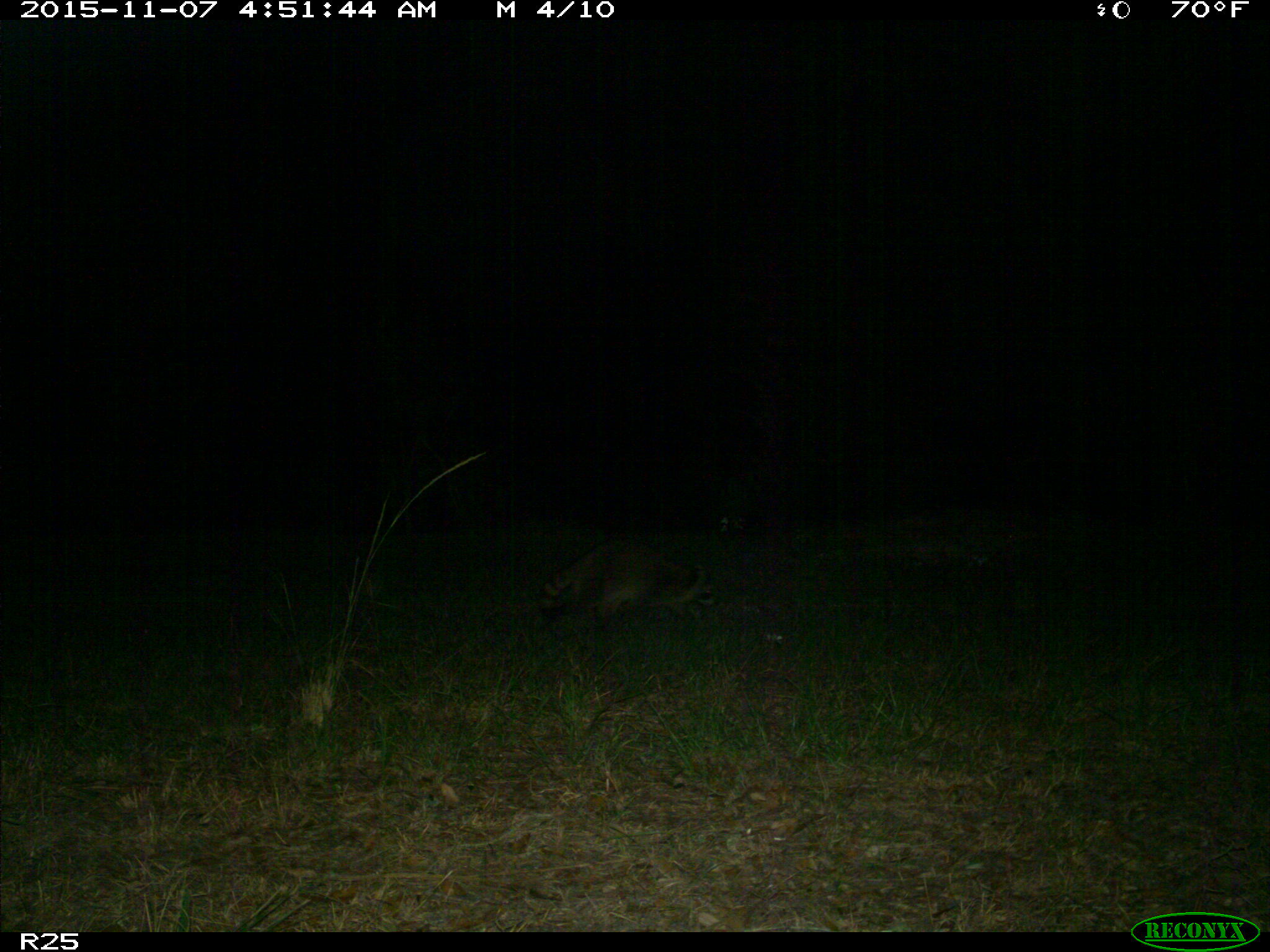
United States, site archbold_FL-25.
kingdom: Animalia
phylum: Chordata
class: Mammalia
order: Carnivora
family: Procyonidae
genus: Procyon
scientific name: Procyon lotor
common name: common raccoon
Procyon lotor (common raccoon).